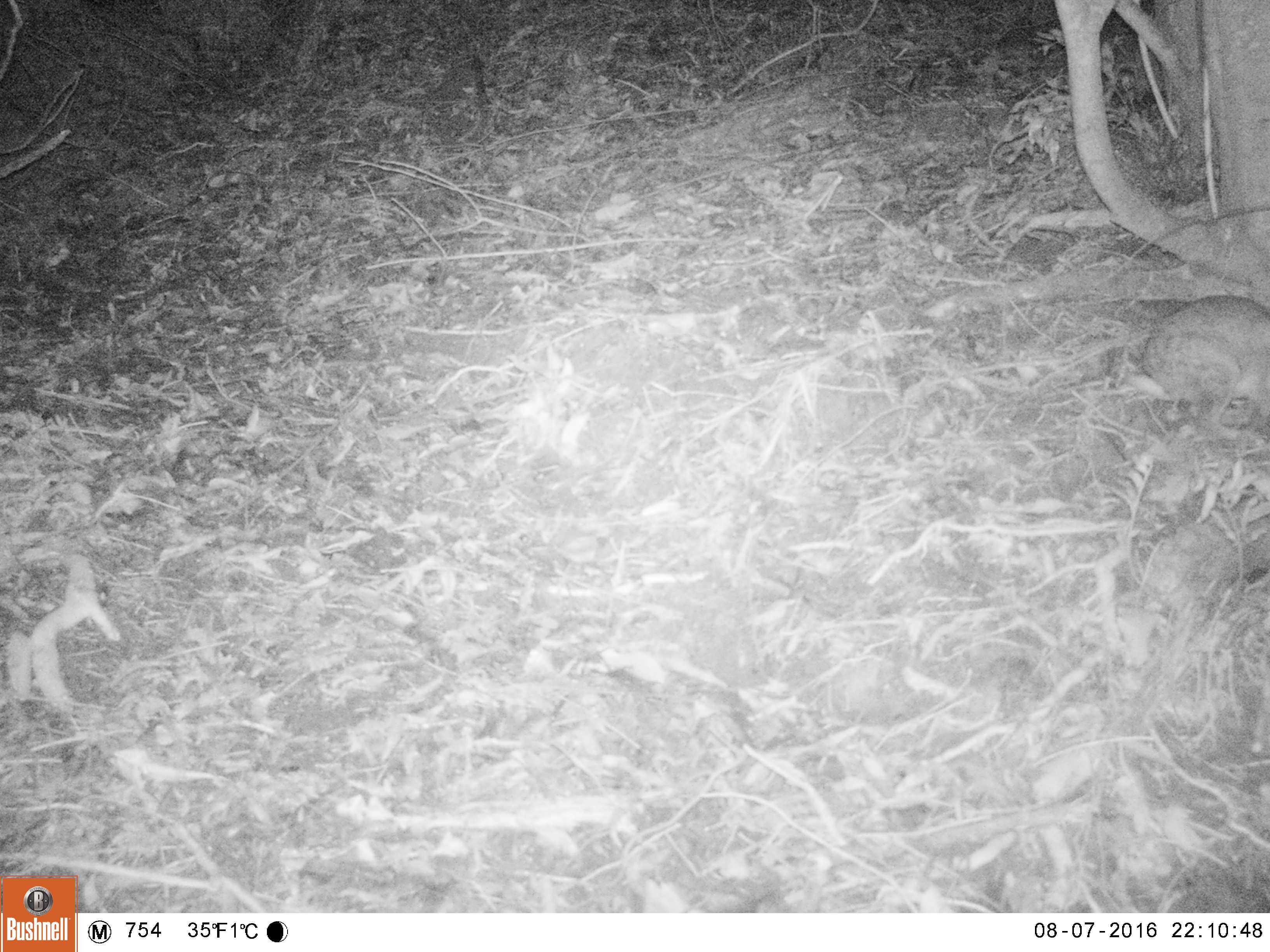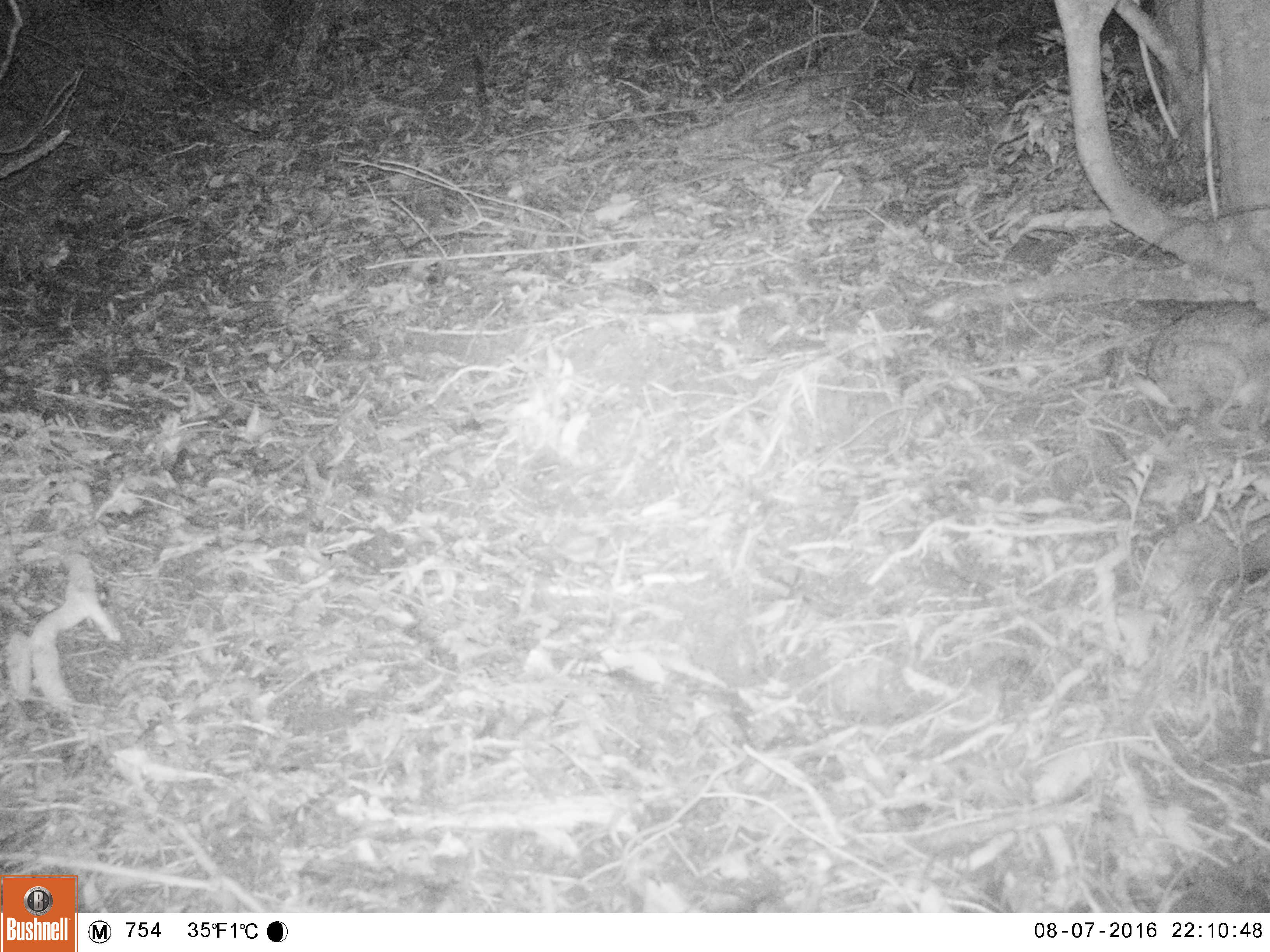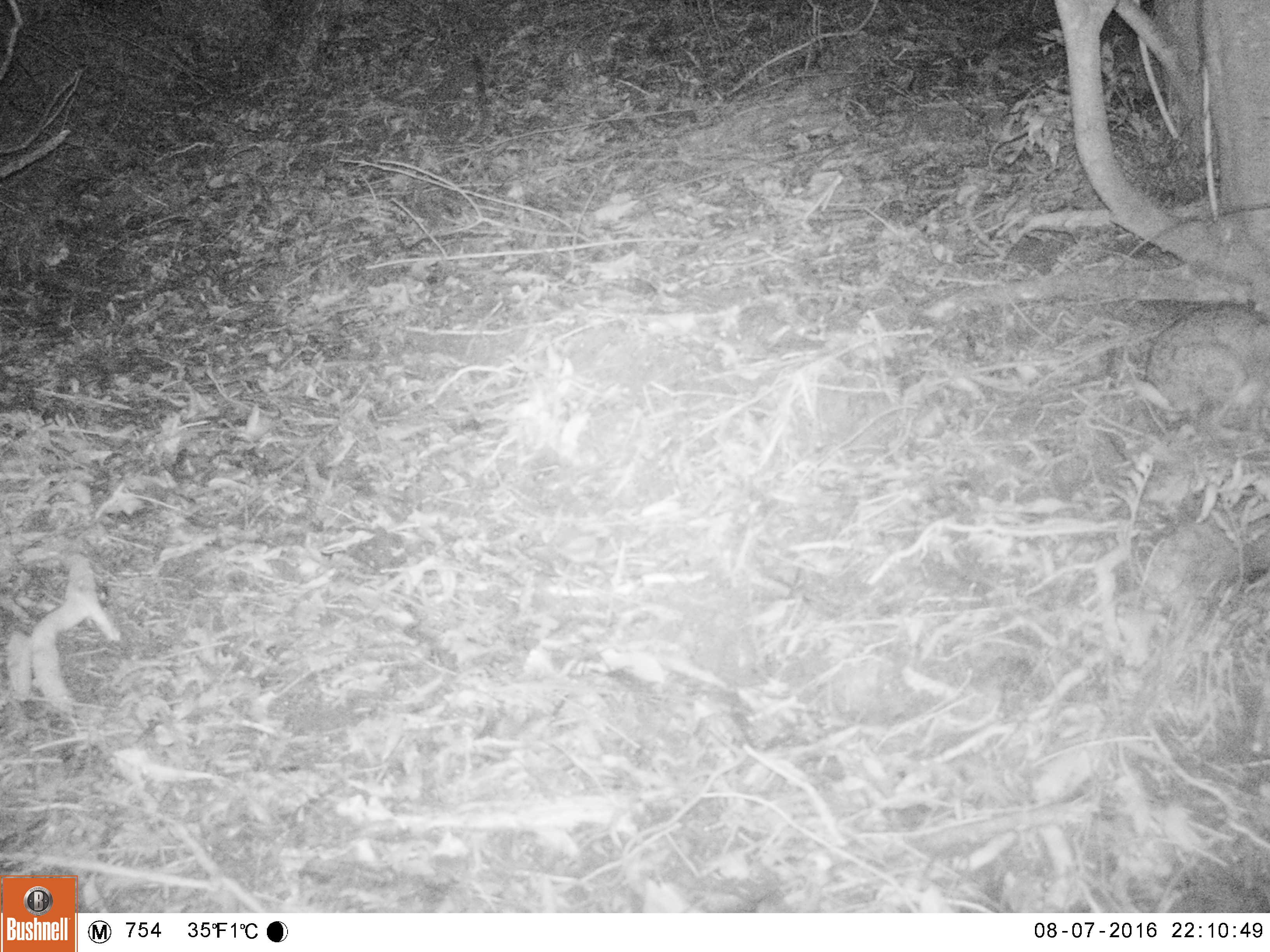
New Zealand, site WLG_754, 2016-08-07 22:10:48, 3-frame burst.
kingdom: Animalia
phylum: Chordata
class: Mammalia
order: Lagomorpha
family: Leporidae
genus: Oryctolagus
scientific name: Oryctolagus cuniculus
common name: european rabbit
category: rabbit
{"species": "rabbit (european rabbit) (Oryctolagus cuniculus)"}